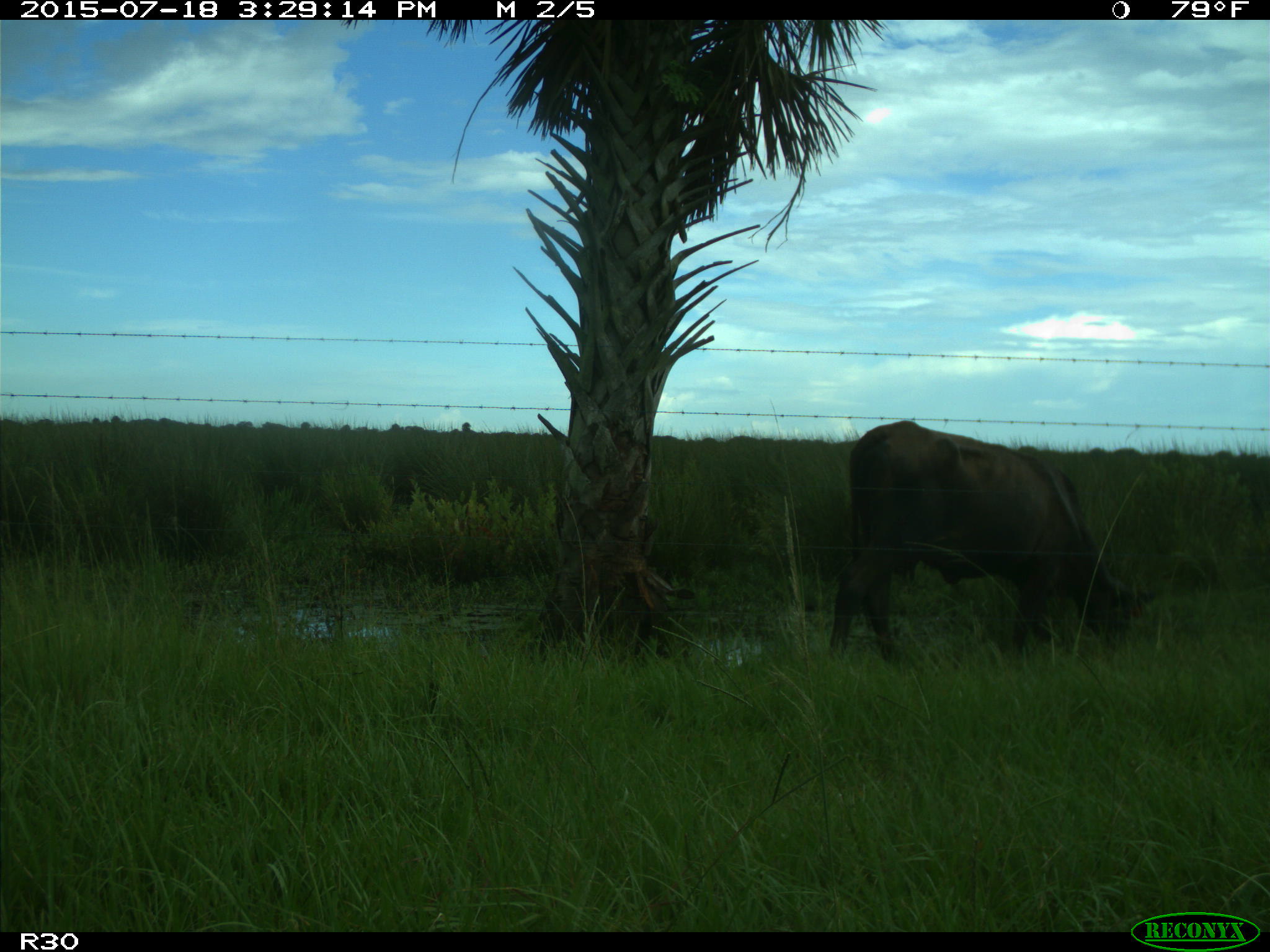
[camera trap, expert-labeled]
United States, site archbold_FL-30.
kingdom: Animalia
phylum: Chordata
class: Mammalia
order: Artiodactyla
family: Bovidae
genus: Bos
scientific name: Bos taurus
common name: domestic cow